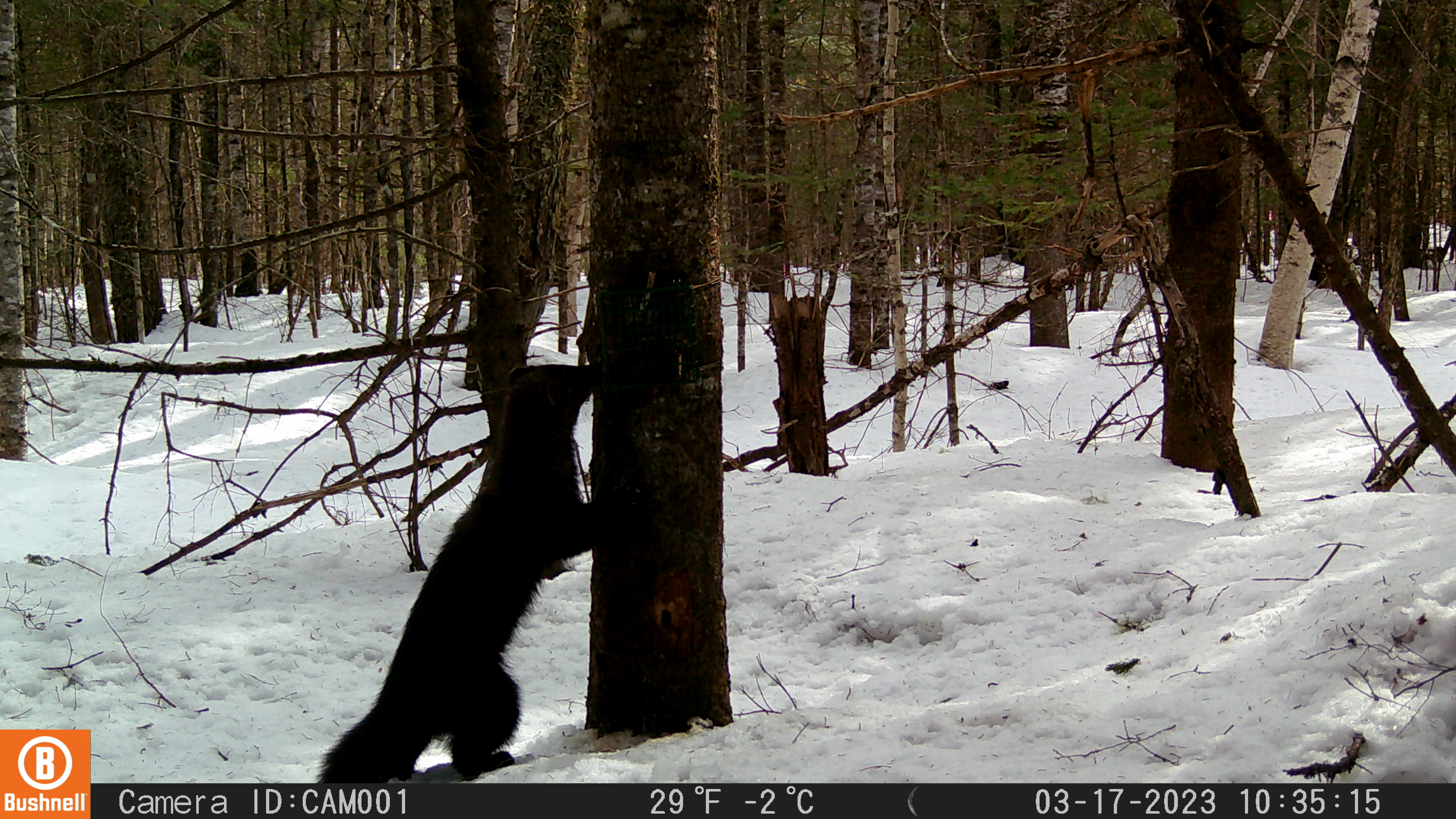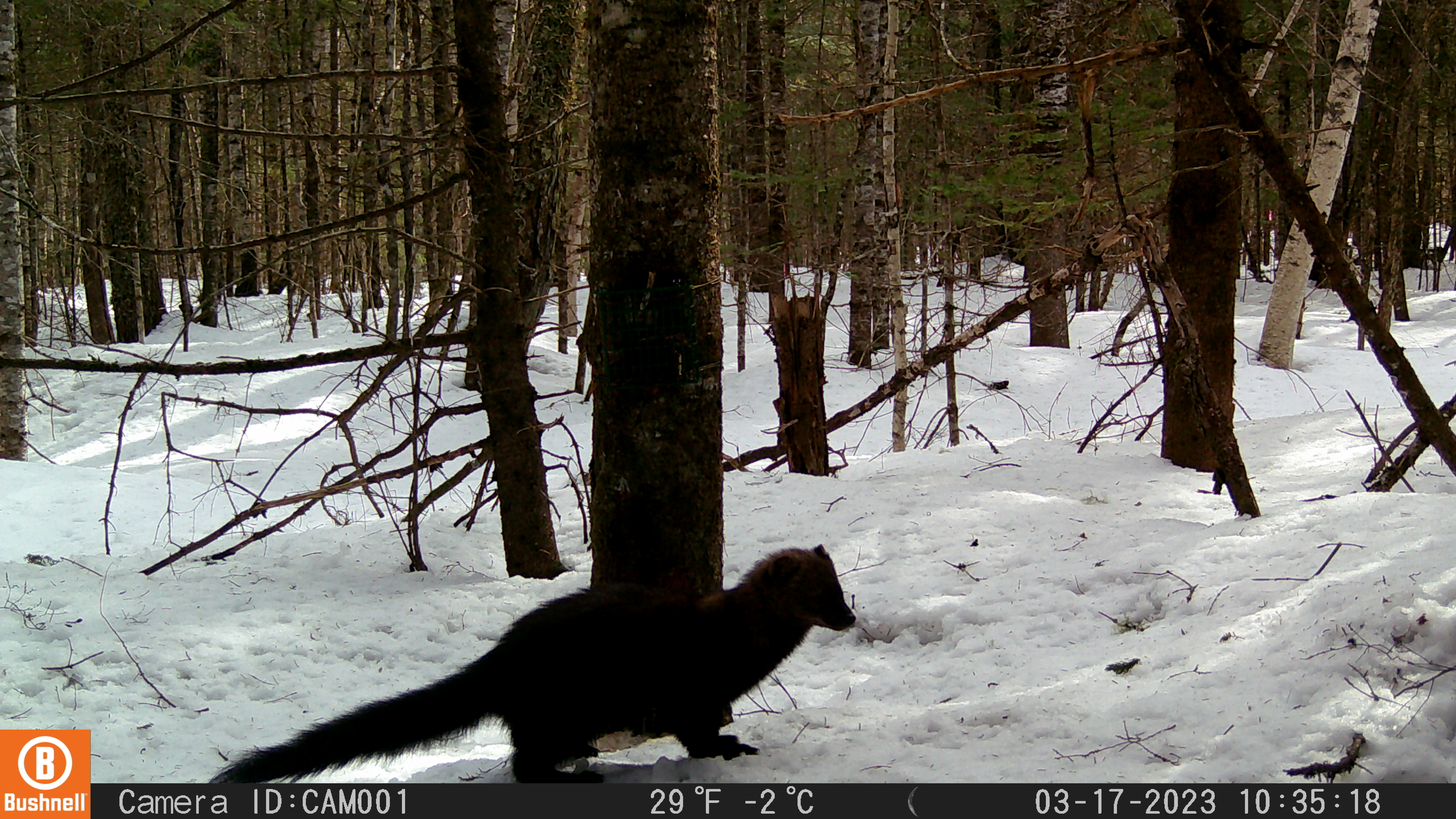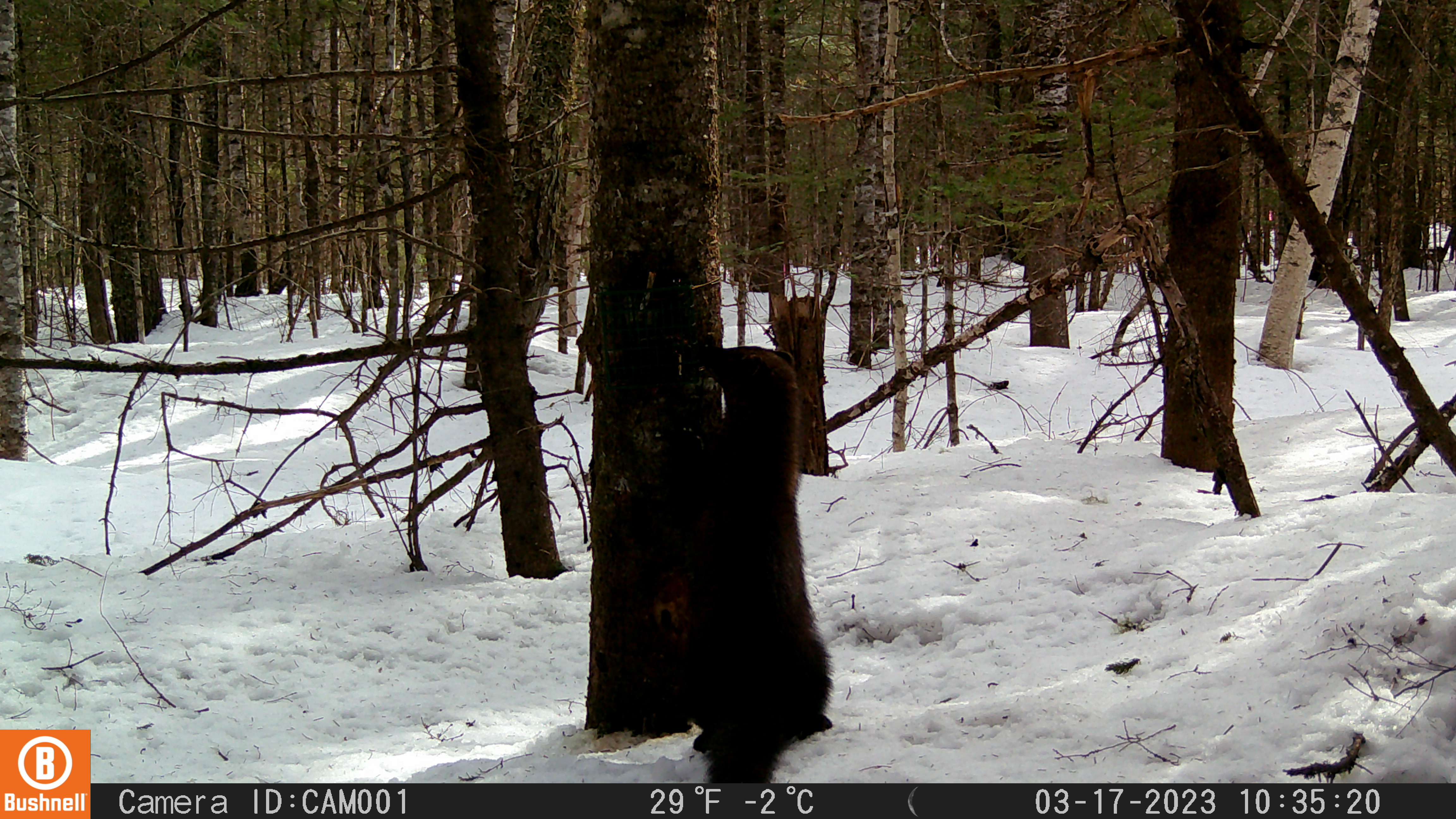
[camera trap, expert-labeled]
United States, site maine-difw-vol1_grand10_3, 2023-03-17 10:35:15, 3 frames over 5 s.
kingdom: Animalia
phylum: Chordata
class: Mammalia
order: Carnivora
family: Mustelidae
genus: Pekania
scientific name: Pekania pennanti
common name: fisher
Fisher (Pekania pennanti).